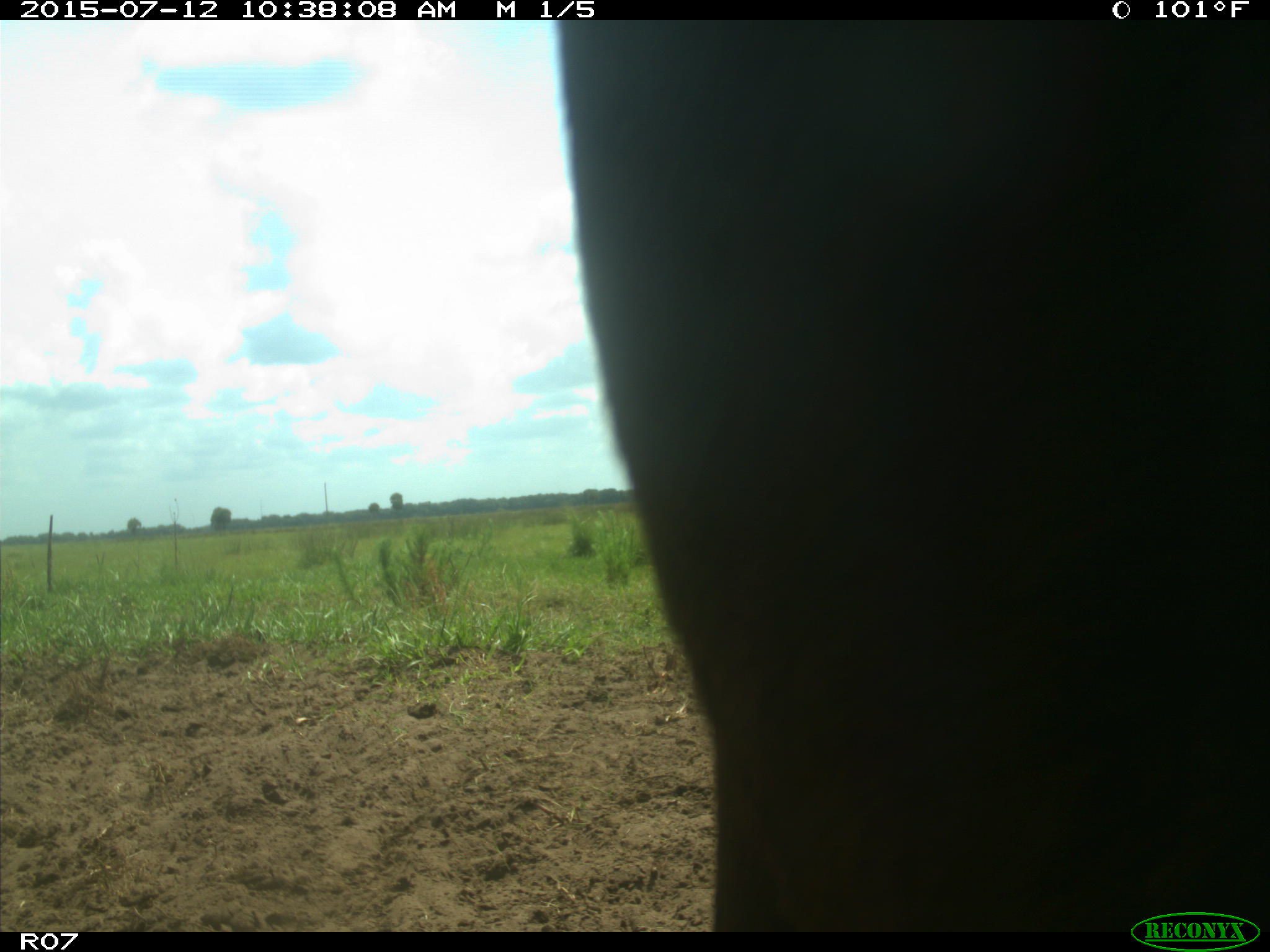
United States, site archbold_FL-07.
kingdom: Animalia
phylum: Chordata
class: Mammalia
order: Artiodactyla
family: Bovidae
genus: Bos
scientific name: Bos taurus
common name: domestic cow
Bos taurus (domestic cow).